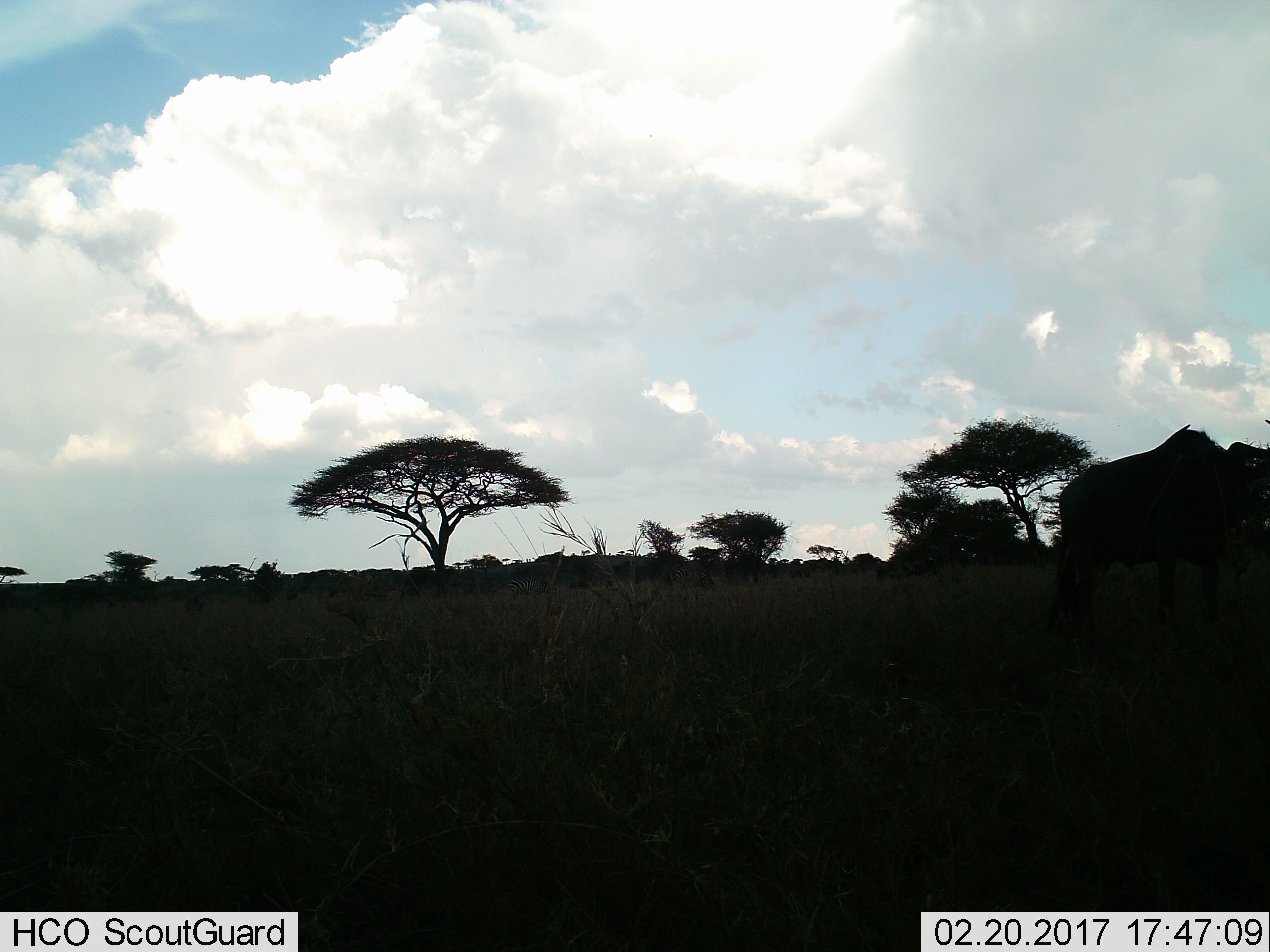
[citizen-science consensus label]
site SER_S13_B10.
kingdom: Animalia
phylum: Chordata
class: Mammalia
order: Artiodactyla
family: Bovidae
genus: Connochaetes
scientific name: Connochaetes taurinus taurinus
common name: blue wildebeest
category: wildebeestblue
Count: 1.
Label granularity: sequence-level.